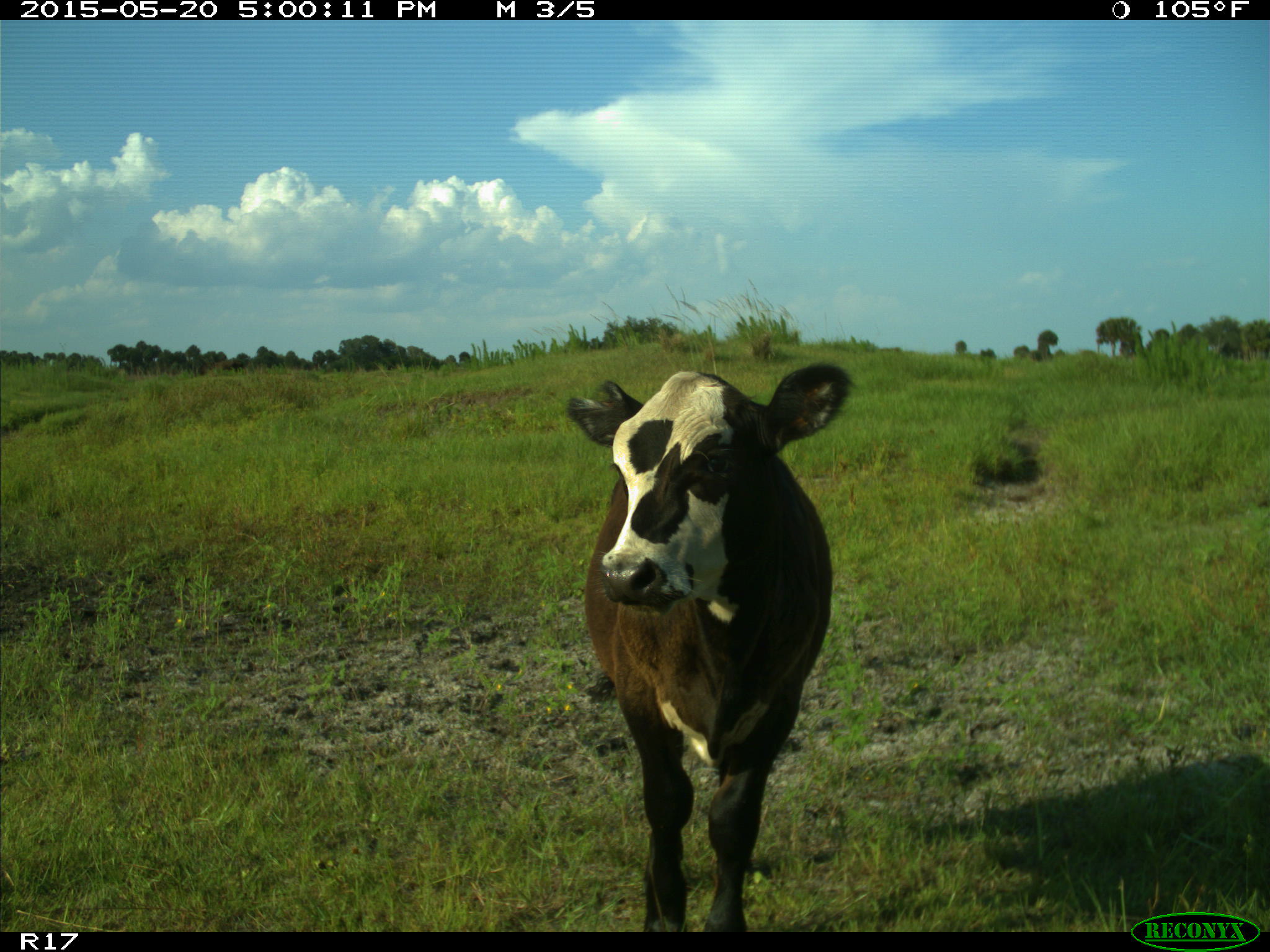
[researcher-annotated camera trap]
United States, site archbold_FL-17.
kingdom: Animalia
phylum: Chordata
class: Mammalia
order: Artiodactyla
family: Bovidae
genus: Bos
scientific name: Bos taurus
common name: domestic cow